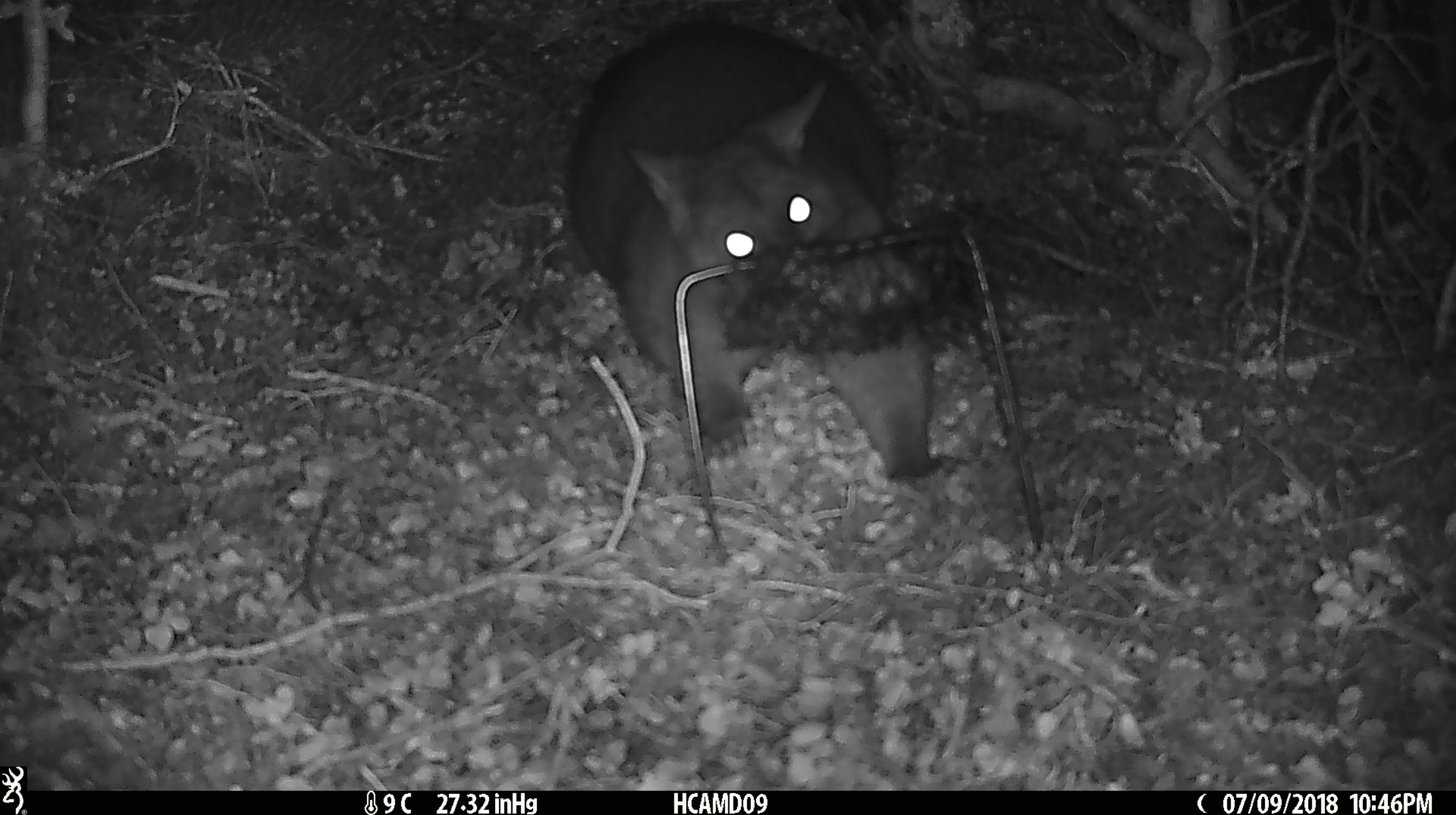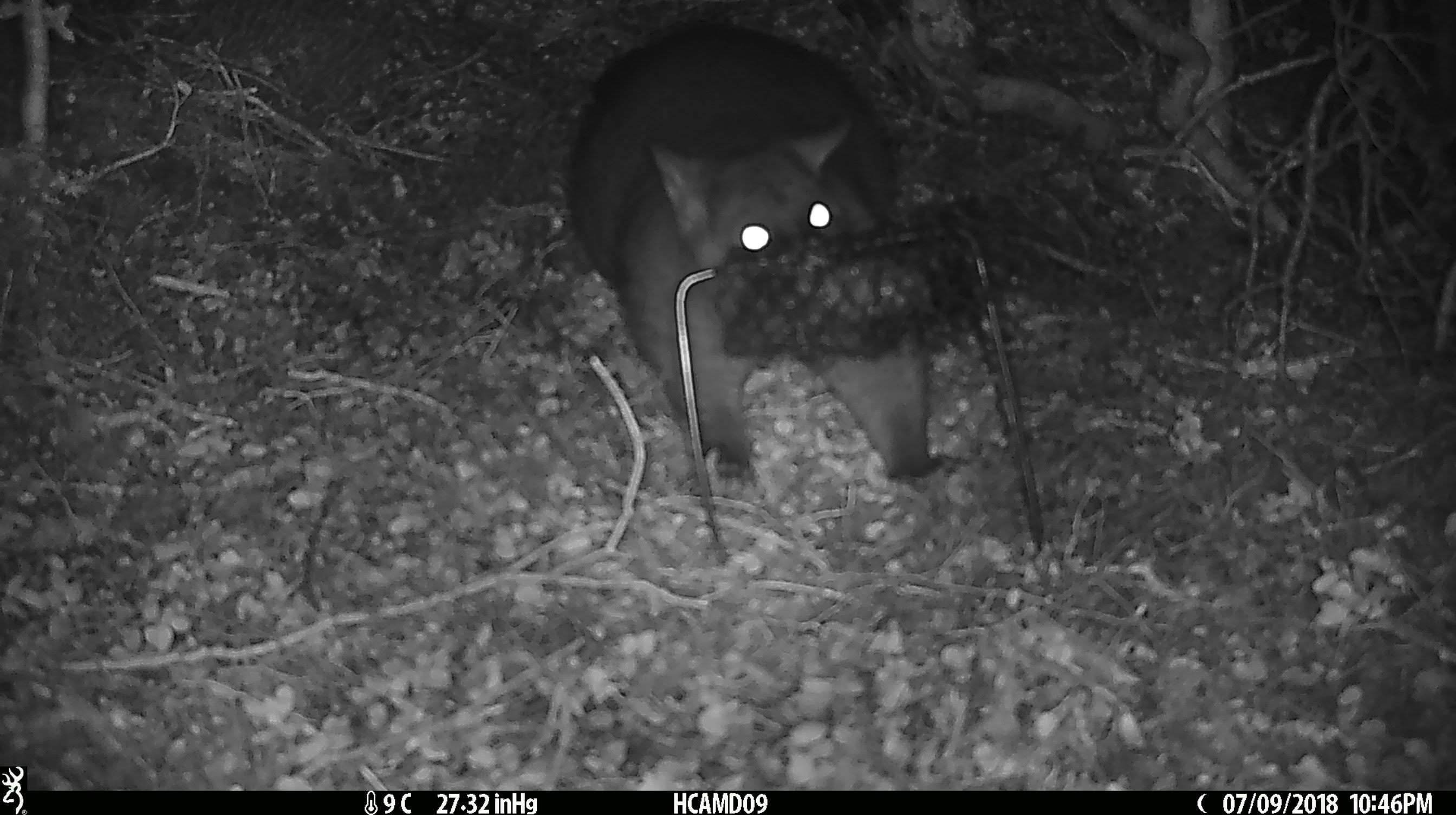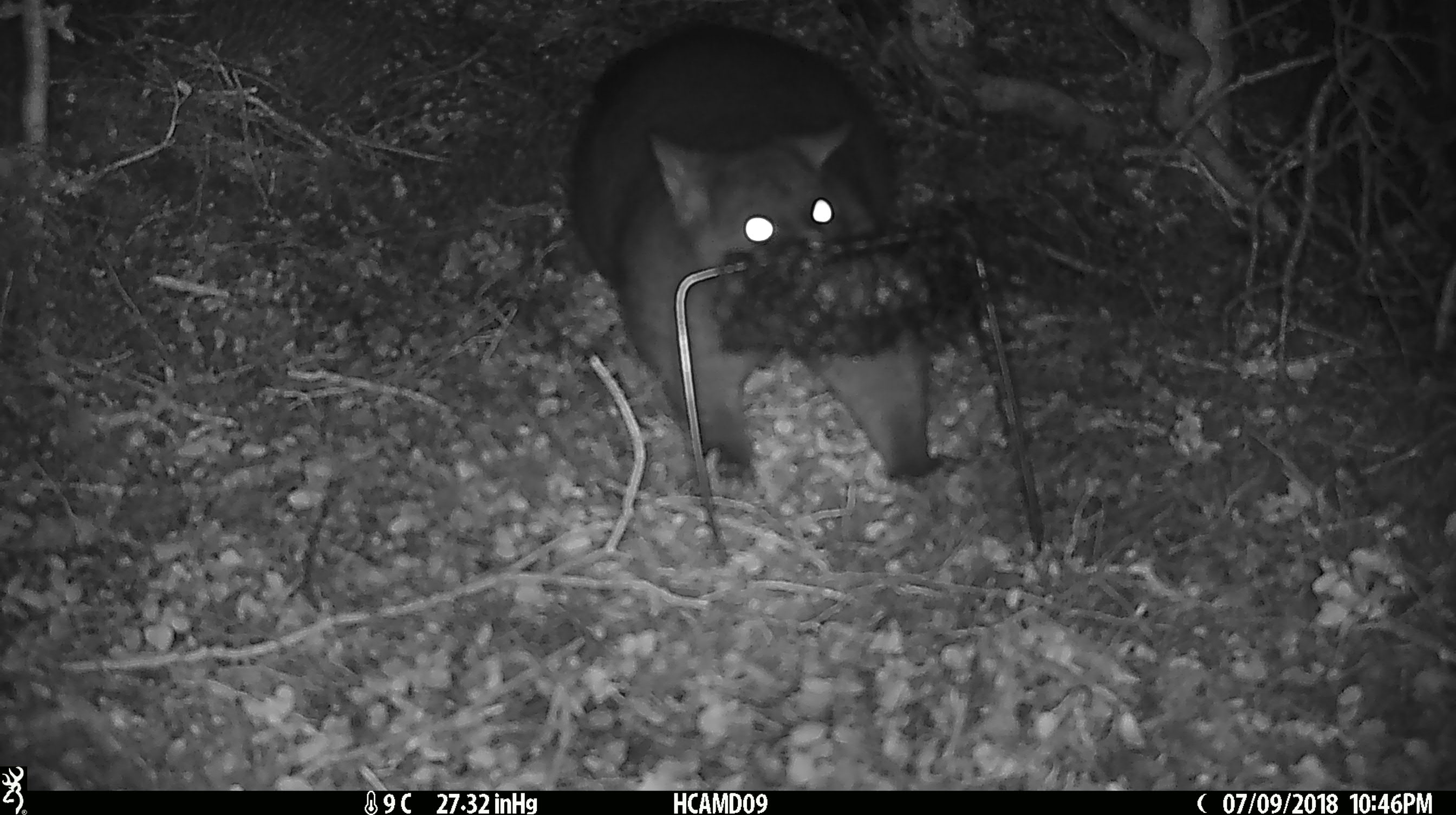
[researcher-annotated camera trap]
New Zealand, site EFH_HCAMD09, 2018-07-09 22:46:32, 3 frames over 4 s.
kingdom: Animalia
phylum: Chordata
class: Mammalia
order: Diprotodontia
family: Phalangeridae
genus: Trichosurus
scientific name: Trichosurus vulpecula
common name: common brushtail possum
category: possum